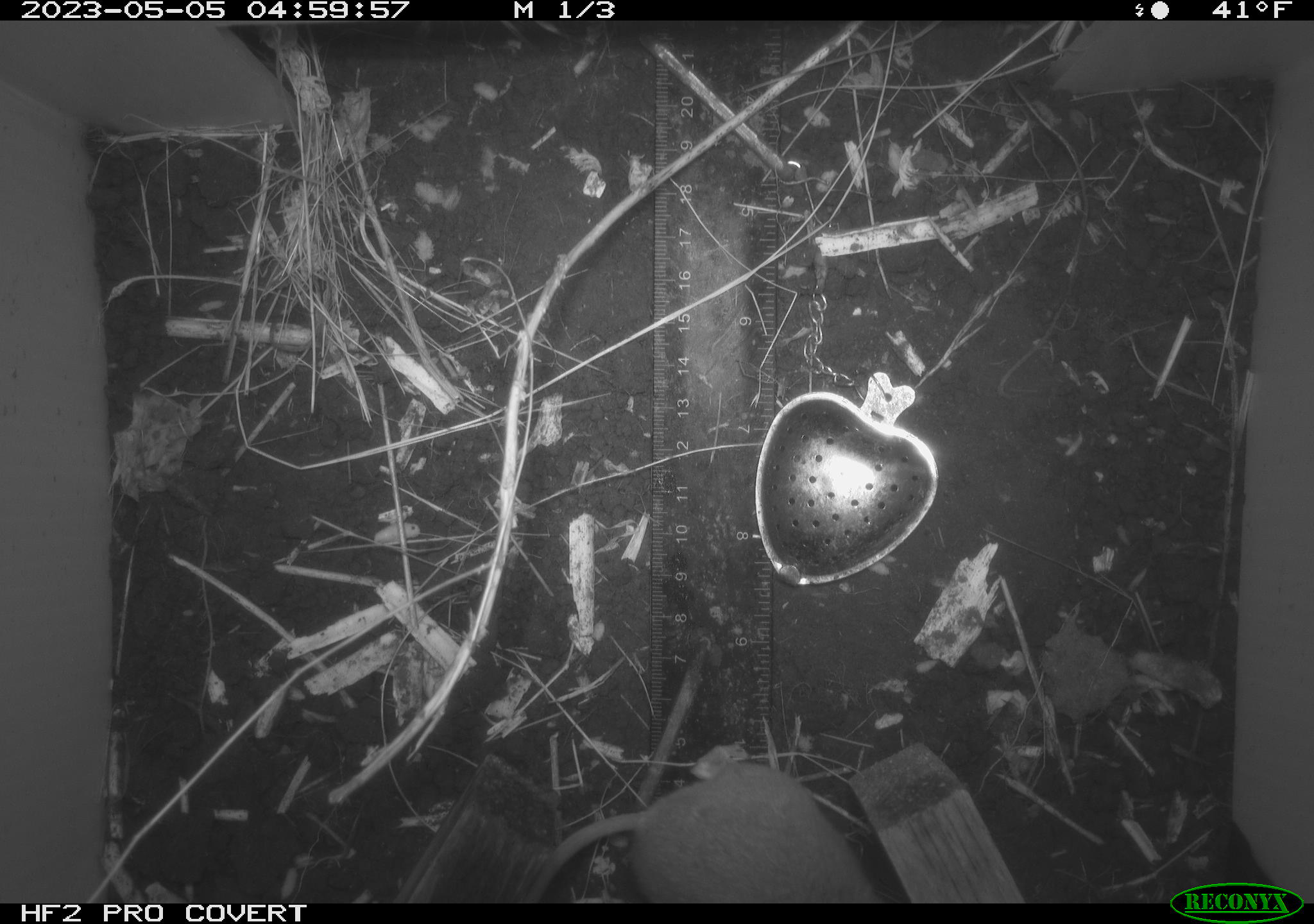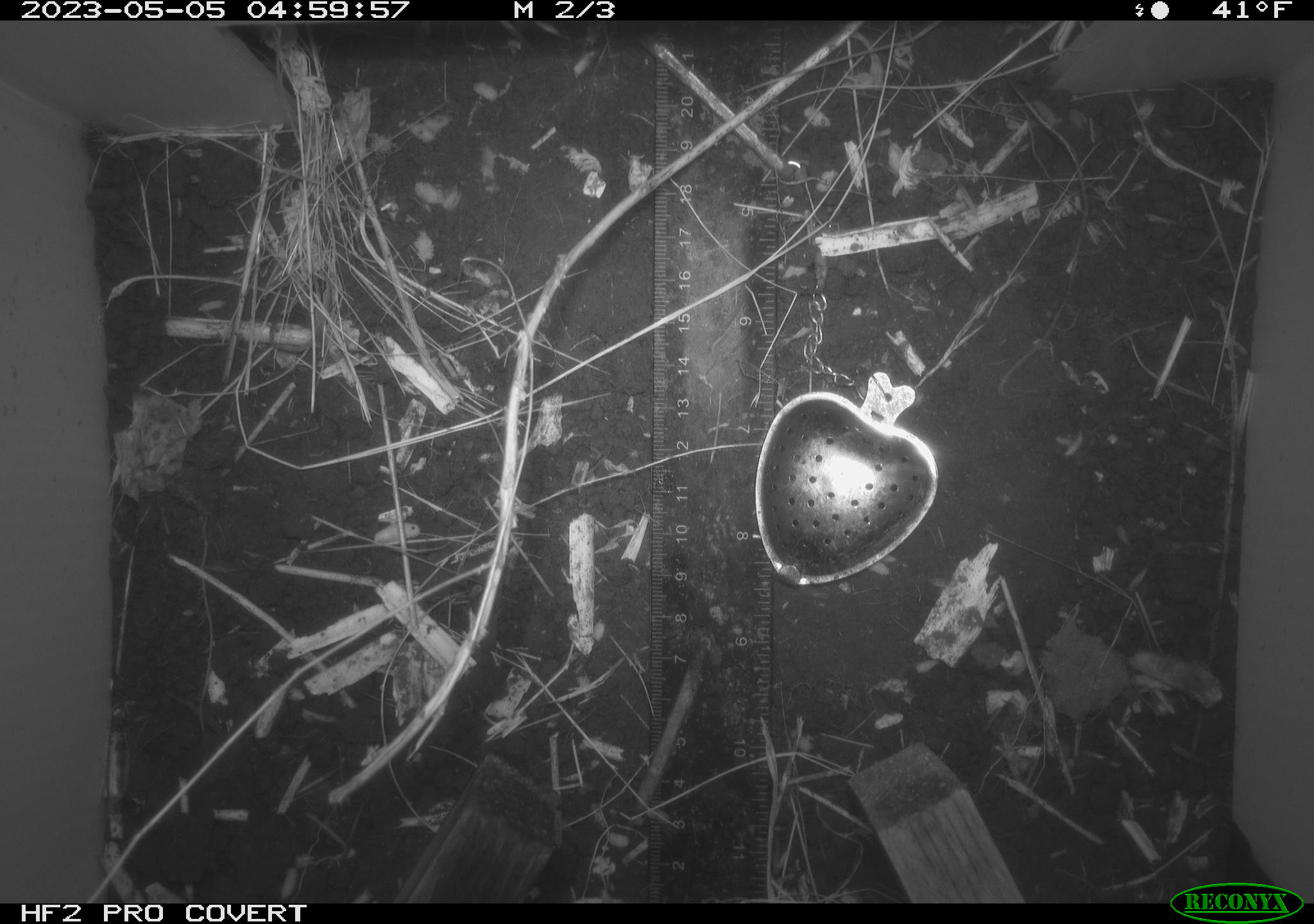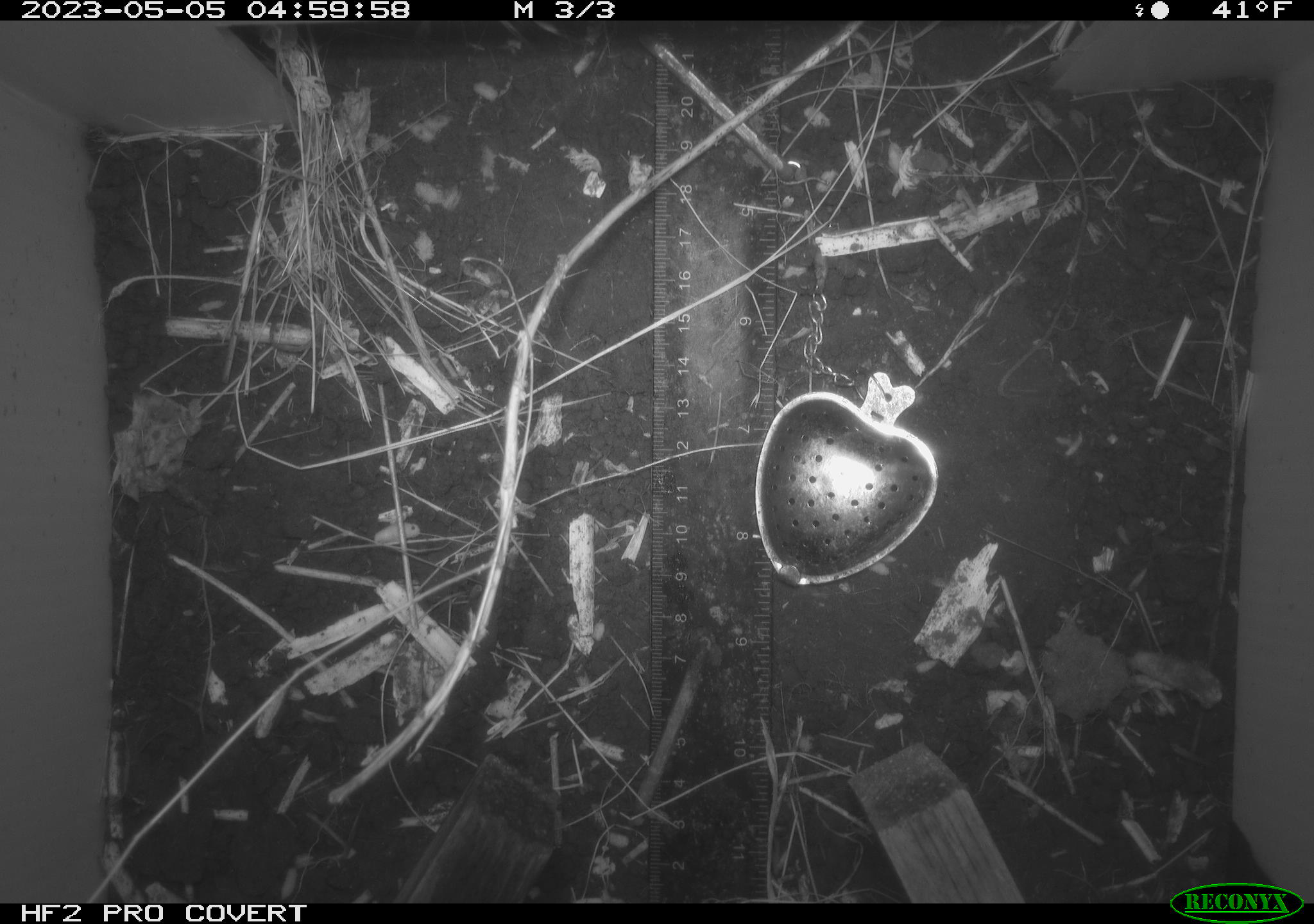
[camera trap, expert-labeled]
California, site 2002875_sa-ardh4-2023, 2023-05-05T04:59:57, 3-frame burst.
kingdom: Animalia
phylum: Chordata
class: Mammalia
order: Rodentia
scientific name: Rodentia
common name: mouse species